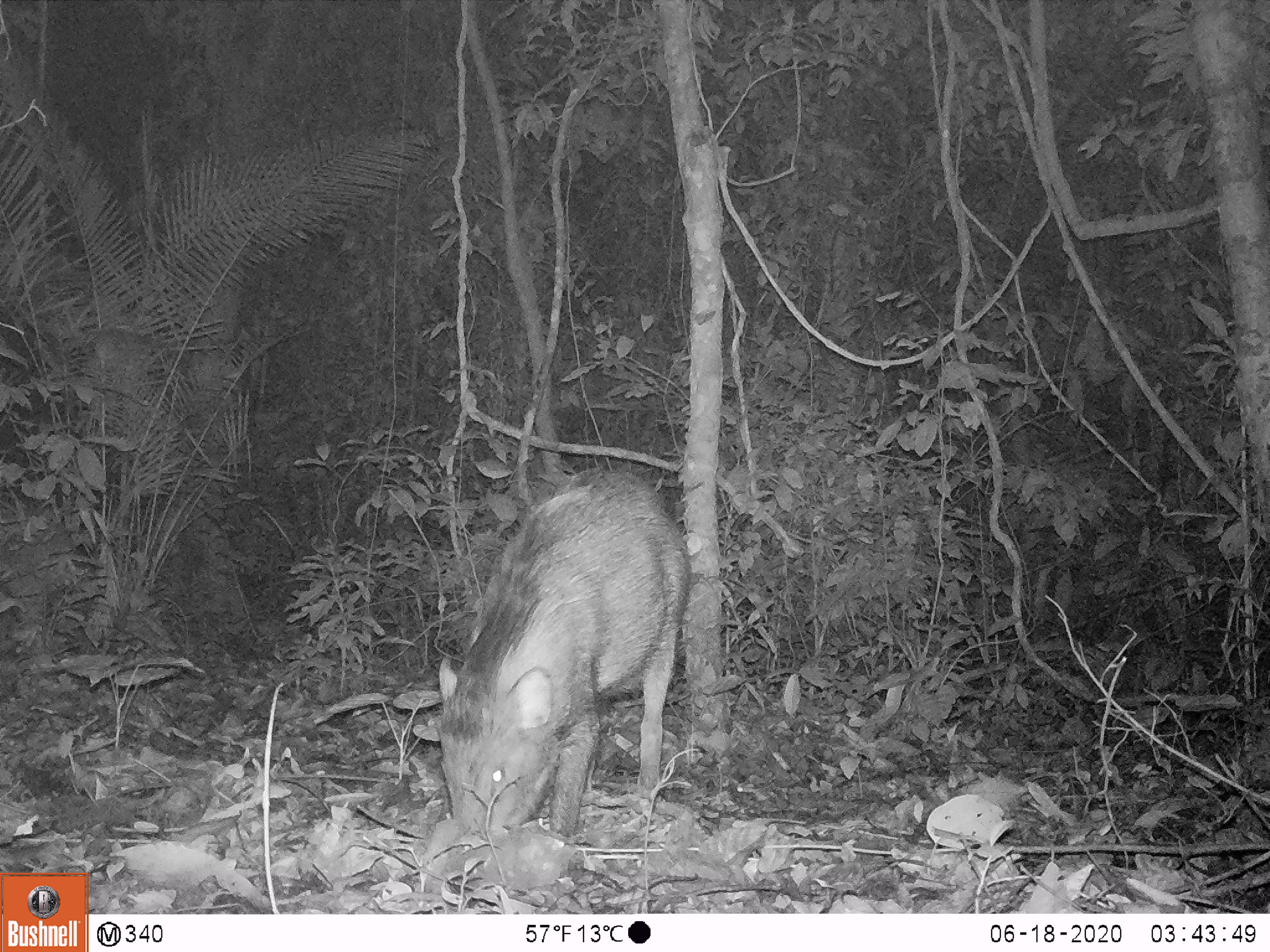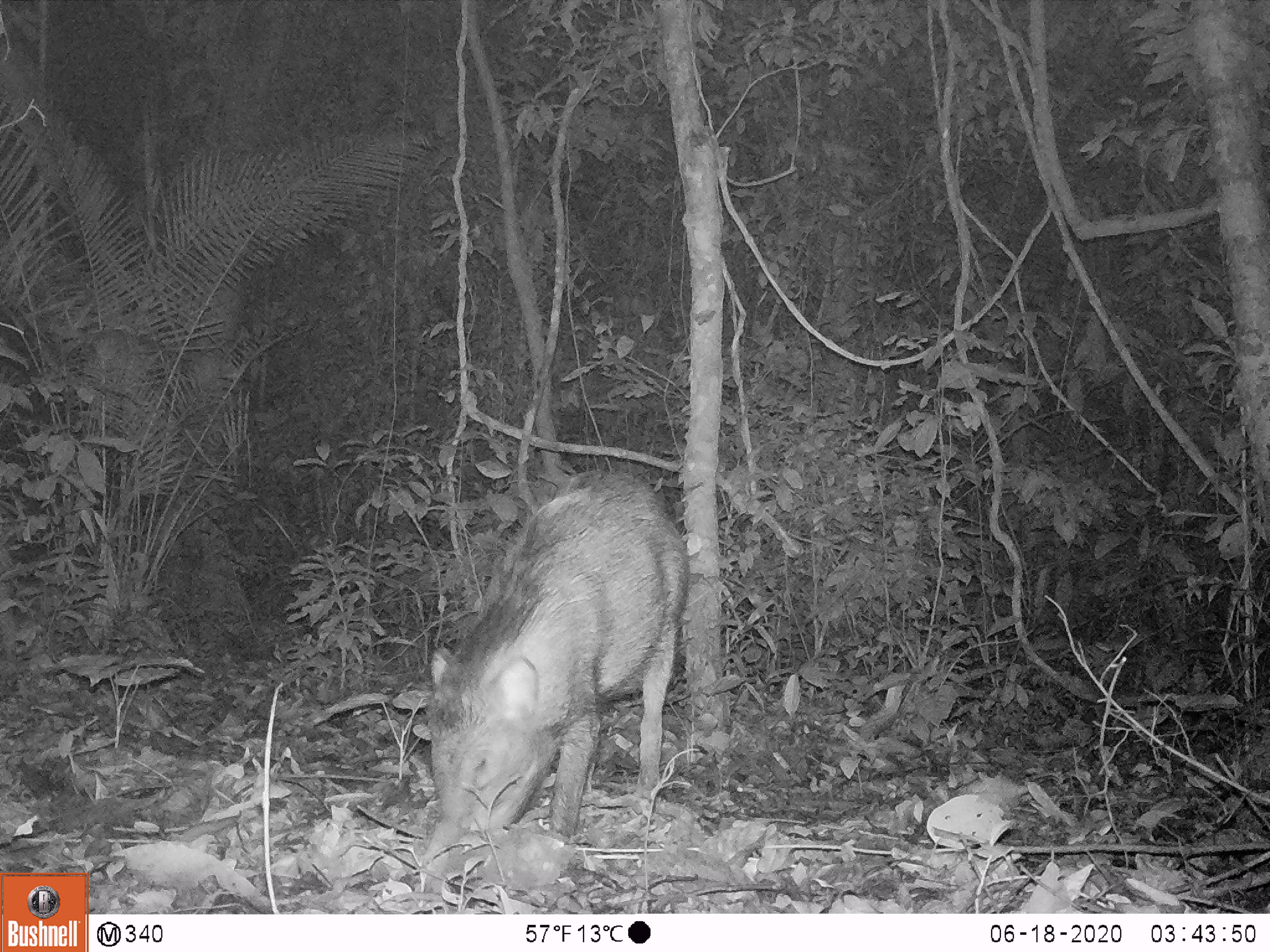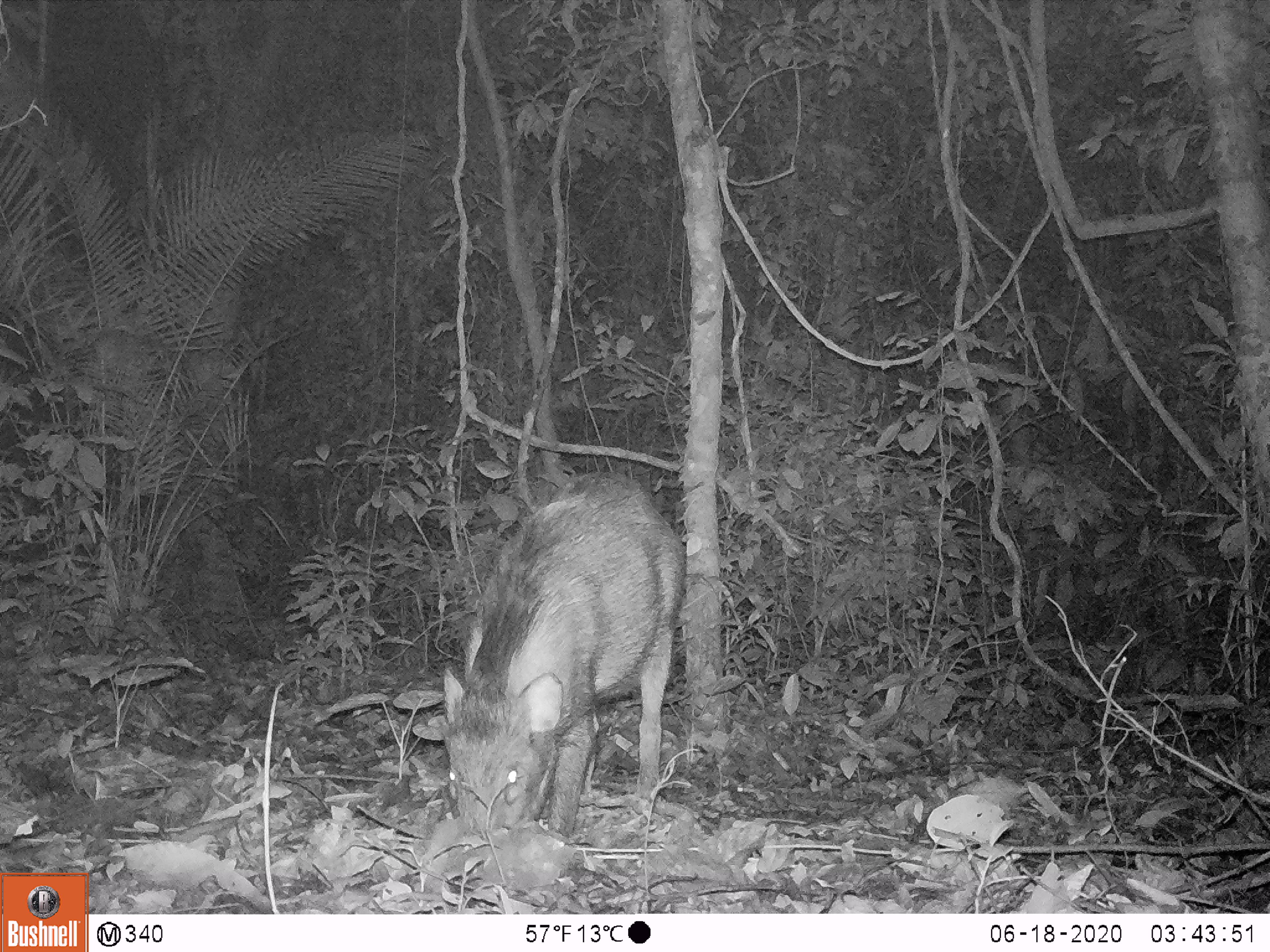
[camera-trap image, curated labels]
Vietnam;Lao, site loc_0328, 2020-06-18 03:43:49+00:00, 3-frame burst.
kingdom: Animalia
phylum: Chordata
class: Mammalia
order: Artiodactyla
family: Suidae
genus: Sus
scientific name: Sus scrofa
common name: eurasian wild pig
Eurasian wild pig (Sus scrofa). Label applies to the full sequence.